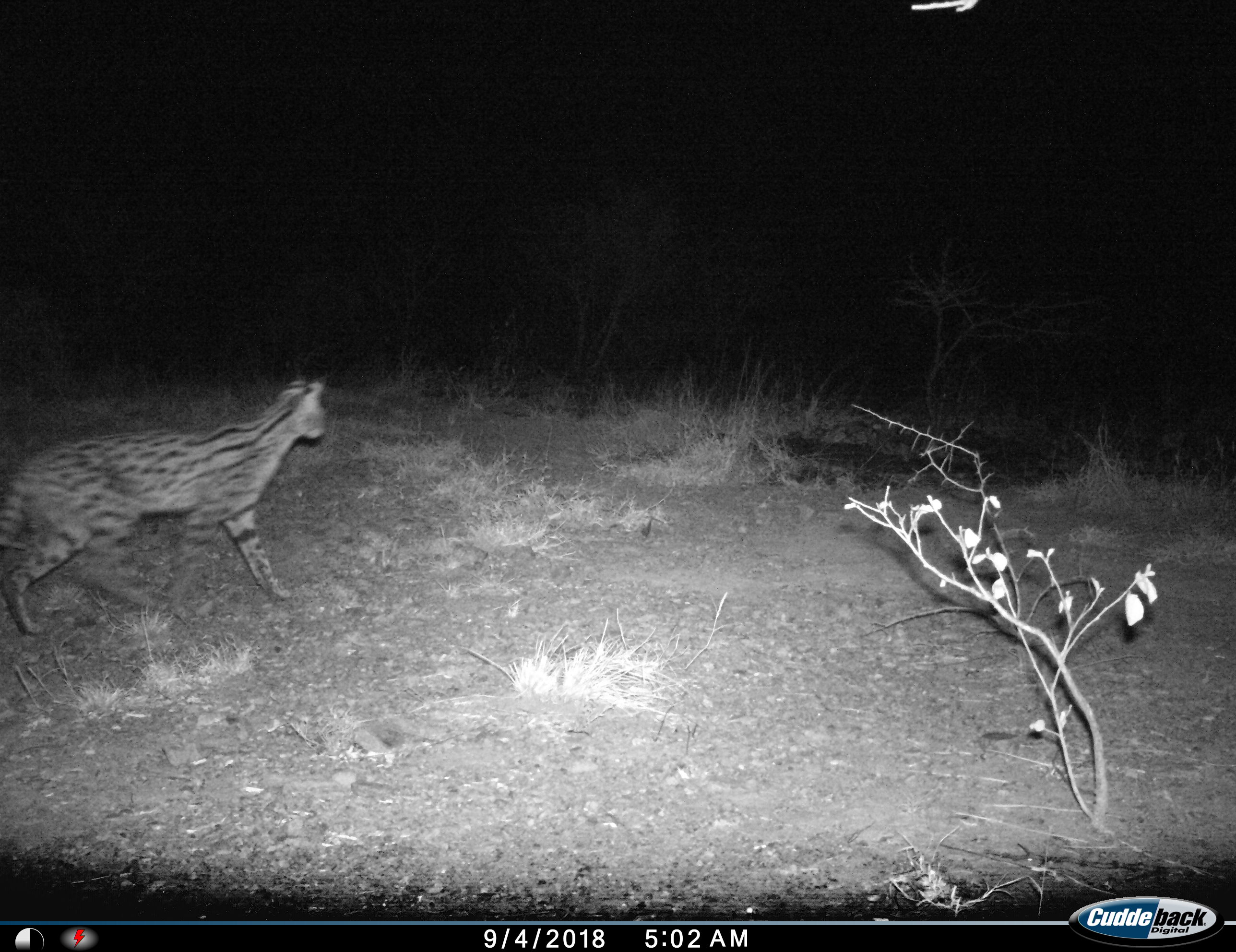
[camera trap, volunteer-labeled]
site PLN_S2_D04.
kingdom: Animalia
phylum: Chordata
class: Mammalia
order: Carnivora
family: Felidae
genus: Leptailurus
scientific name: Leptailurus serval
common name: serval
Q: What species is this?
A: Serval (Leptailurus serval).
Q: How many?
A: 1.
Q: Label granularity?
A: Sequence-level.